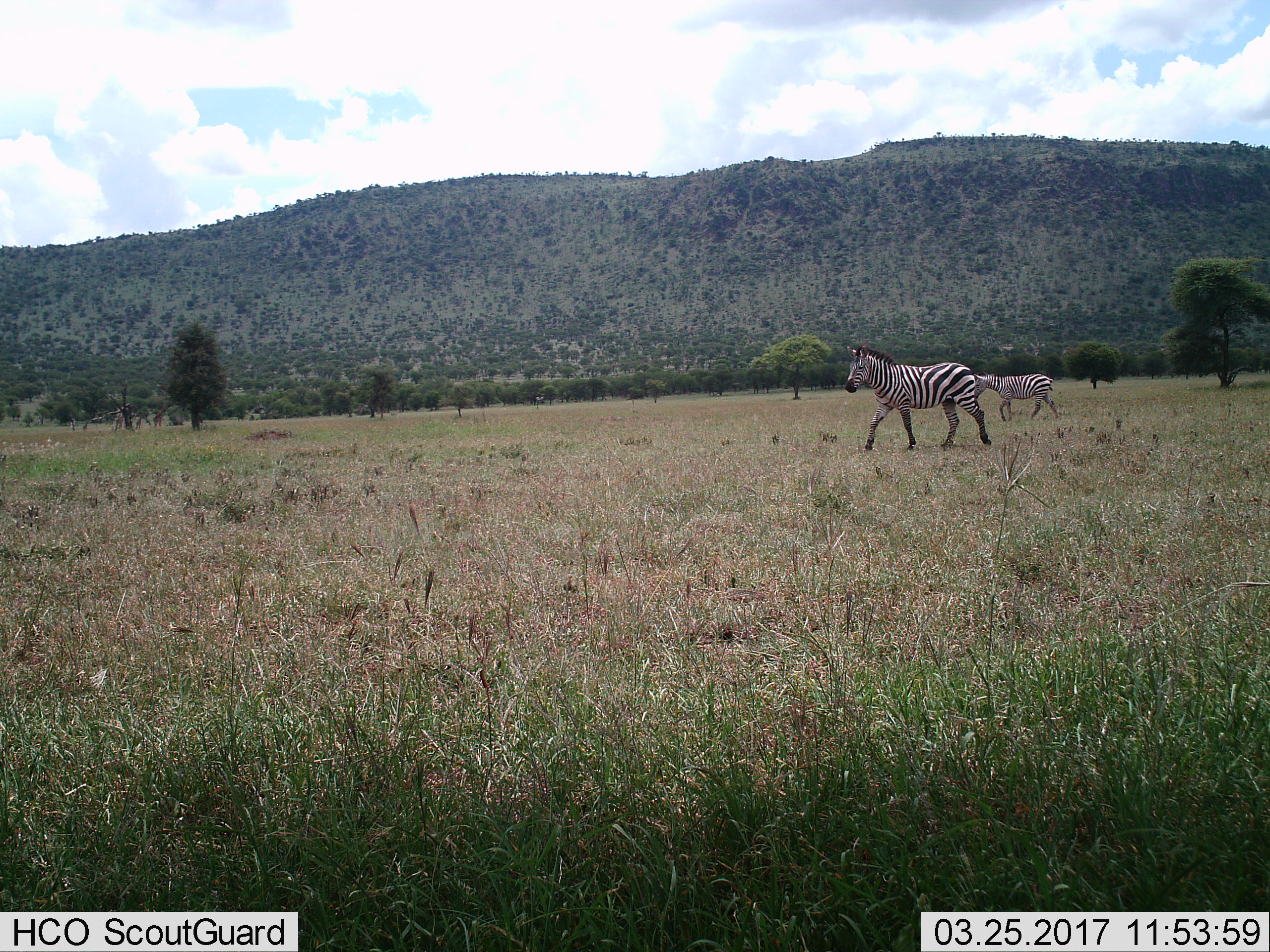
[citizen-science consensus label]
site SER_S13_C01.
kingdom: Animalia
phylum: Chordata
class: Mammalia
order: Perissodactyla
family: Equidae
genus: Equus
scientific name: Equus quagga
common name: plains zebra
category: zebraplains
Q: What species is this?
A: Zebraplains (plains zebra) (Equus quagga).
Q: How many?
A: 2.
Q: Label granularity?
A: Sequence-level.